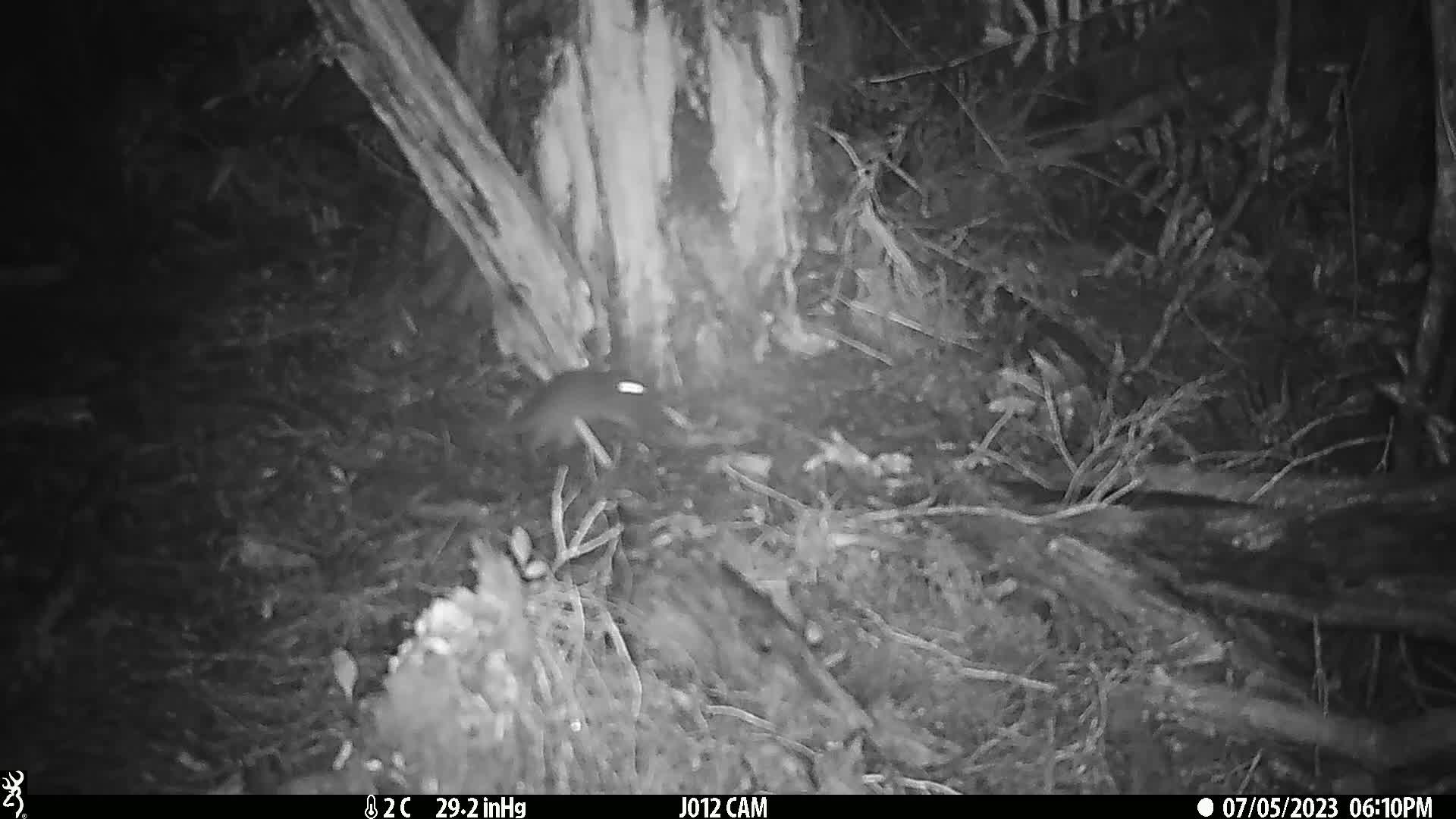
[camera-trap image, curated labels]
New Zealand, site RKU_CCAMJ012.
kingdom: Animalia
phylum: Chordata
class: Mammalia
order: Rodentia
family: Muridae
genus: Rattus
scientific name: Rattus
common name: rat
Rat (Rattus).